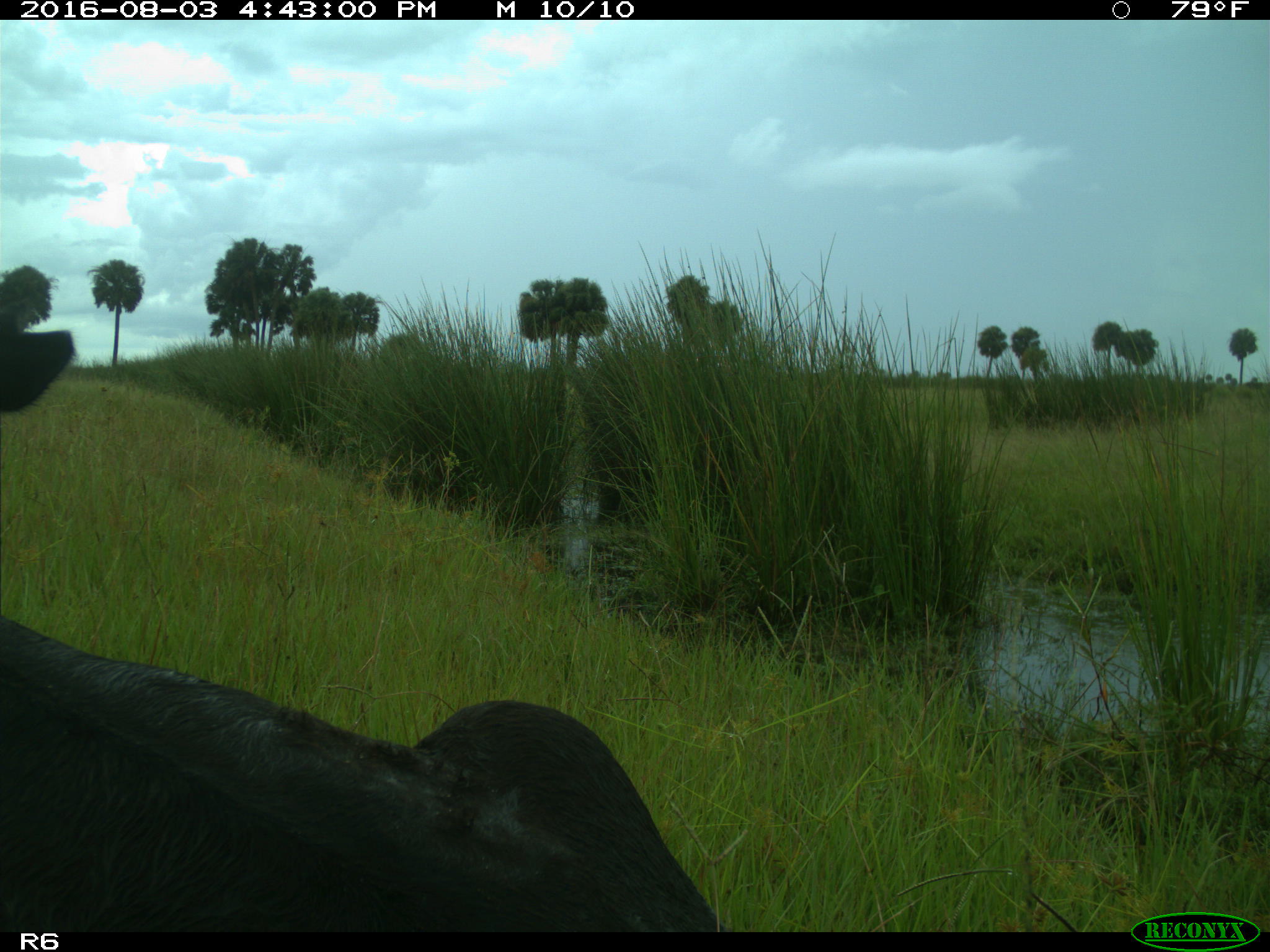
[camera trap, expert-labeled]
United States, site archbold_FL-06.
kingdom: Animalia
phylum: Chordata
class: Mammalia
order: Artiodactyla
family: Bovidae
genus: Bos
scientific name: Bos taurus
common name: domestic cow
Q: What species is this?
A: Bos taurus (domestic cow).